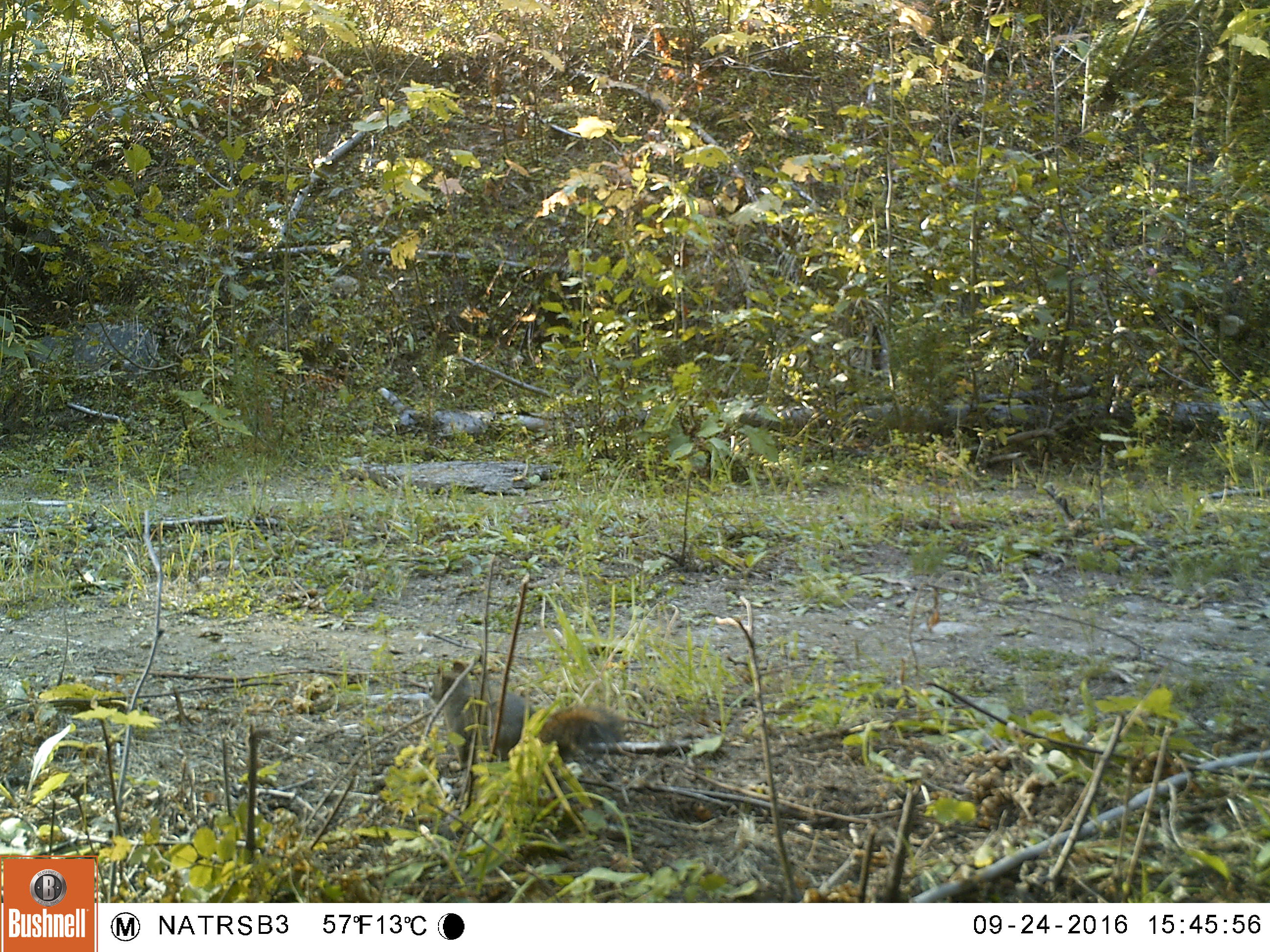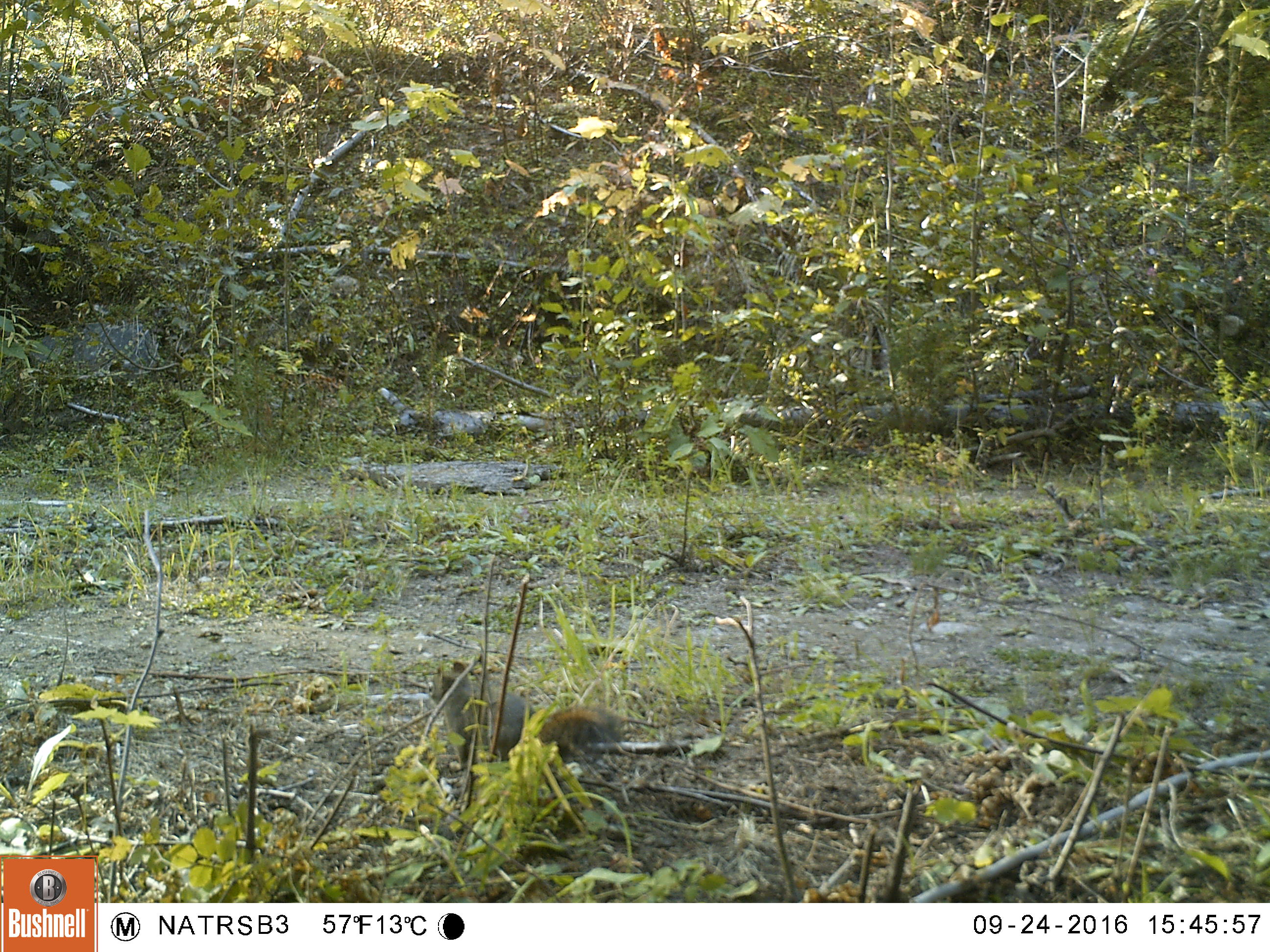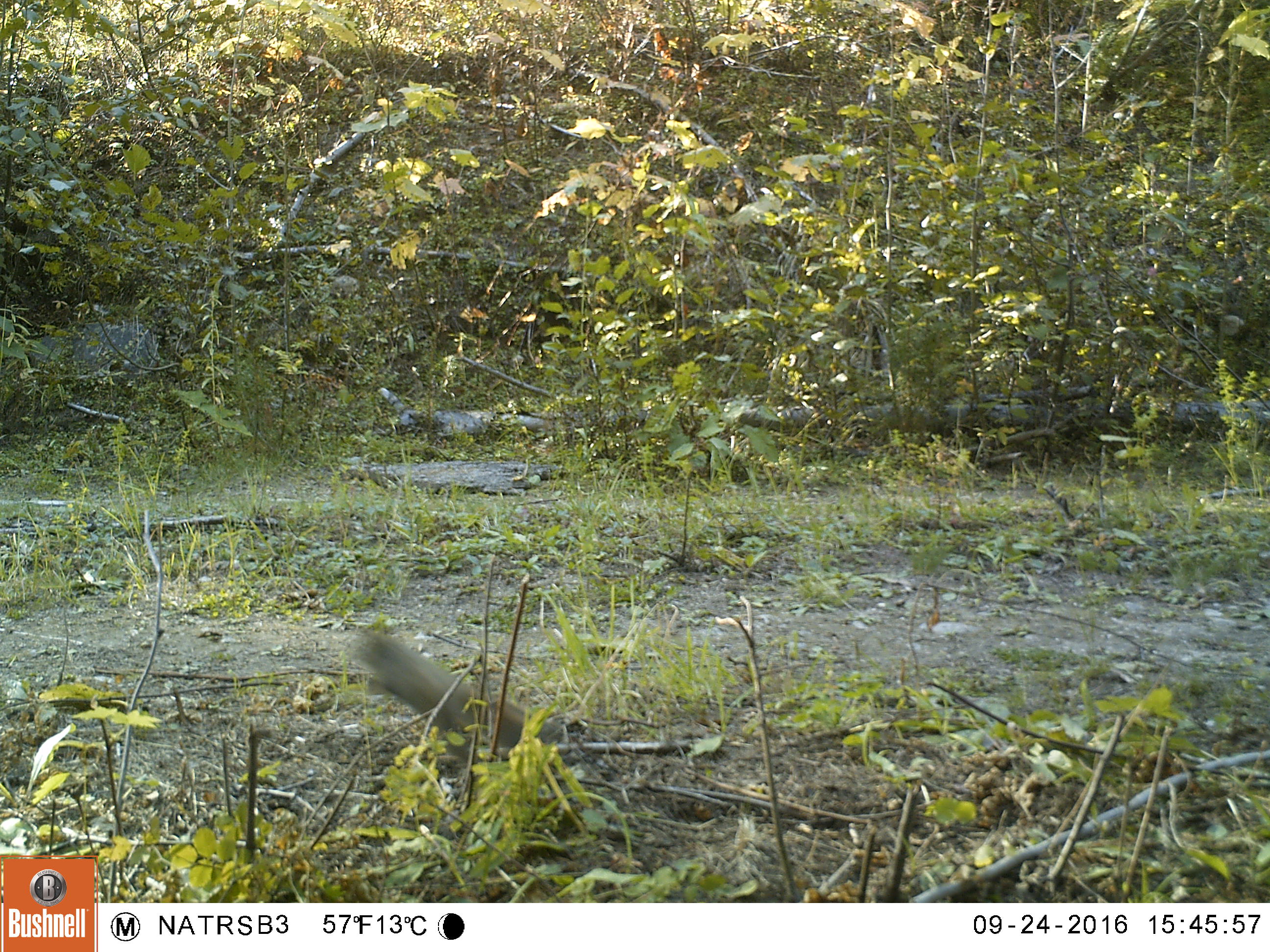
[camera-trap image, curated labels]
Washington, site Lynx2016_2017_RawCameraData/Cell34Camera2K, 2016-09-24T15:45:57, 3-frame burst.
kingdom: Animalia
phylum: Chordata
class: Mammalia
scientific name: Mammalia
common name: small mammal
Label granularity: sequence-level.